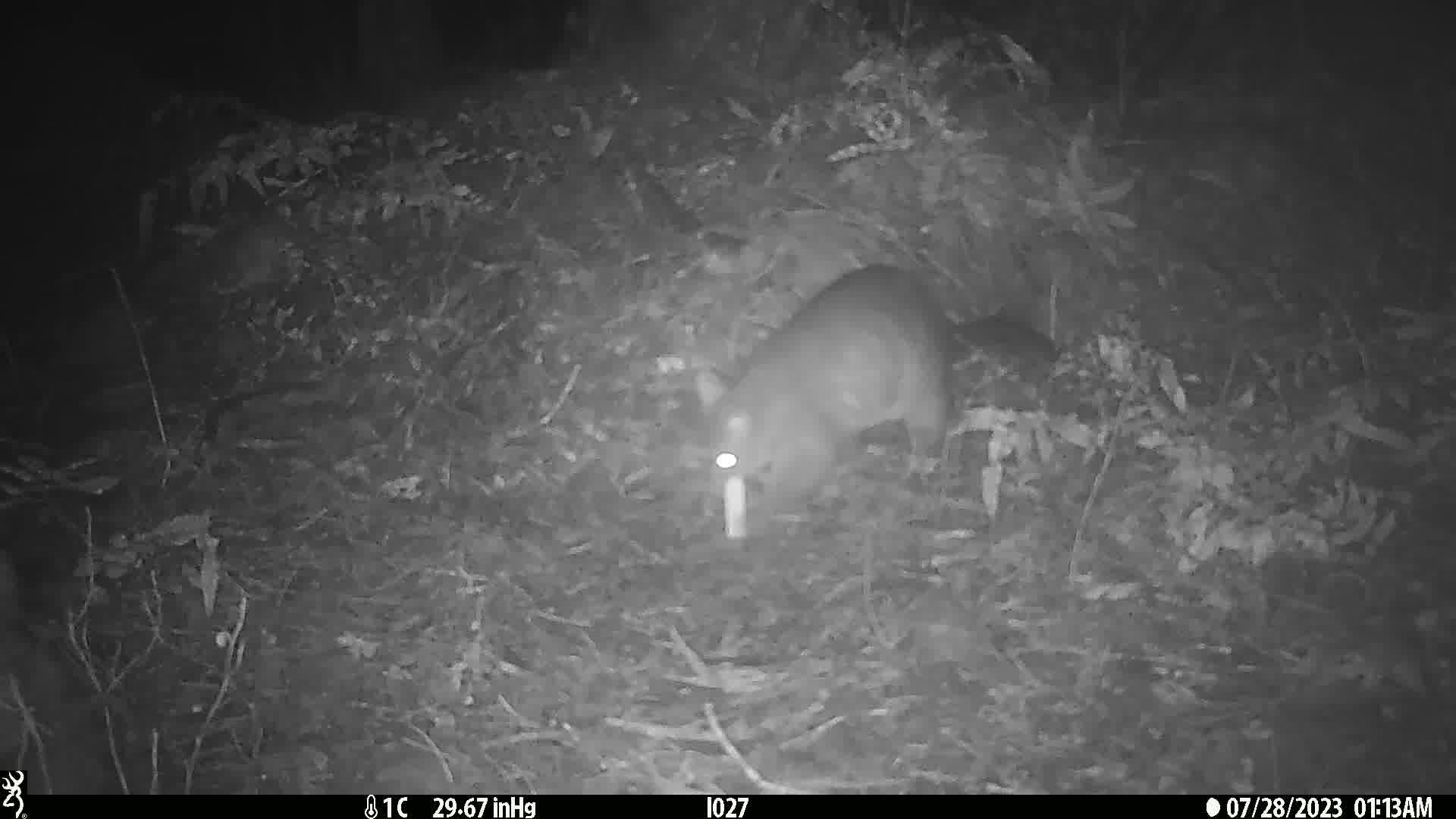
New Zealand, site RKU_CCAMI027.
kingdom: Animalia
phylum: Chordata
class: Mammalia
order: Diprotodontia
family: Phalangeridae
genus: Trichosurus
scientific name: Trichosurus vulpecula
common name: common brushtail possum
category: possum